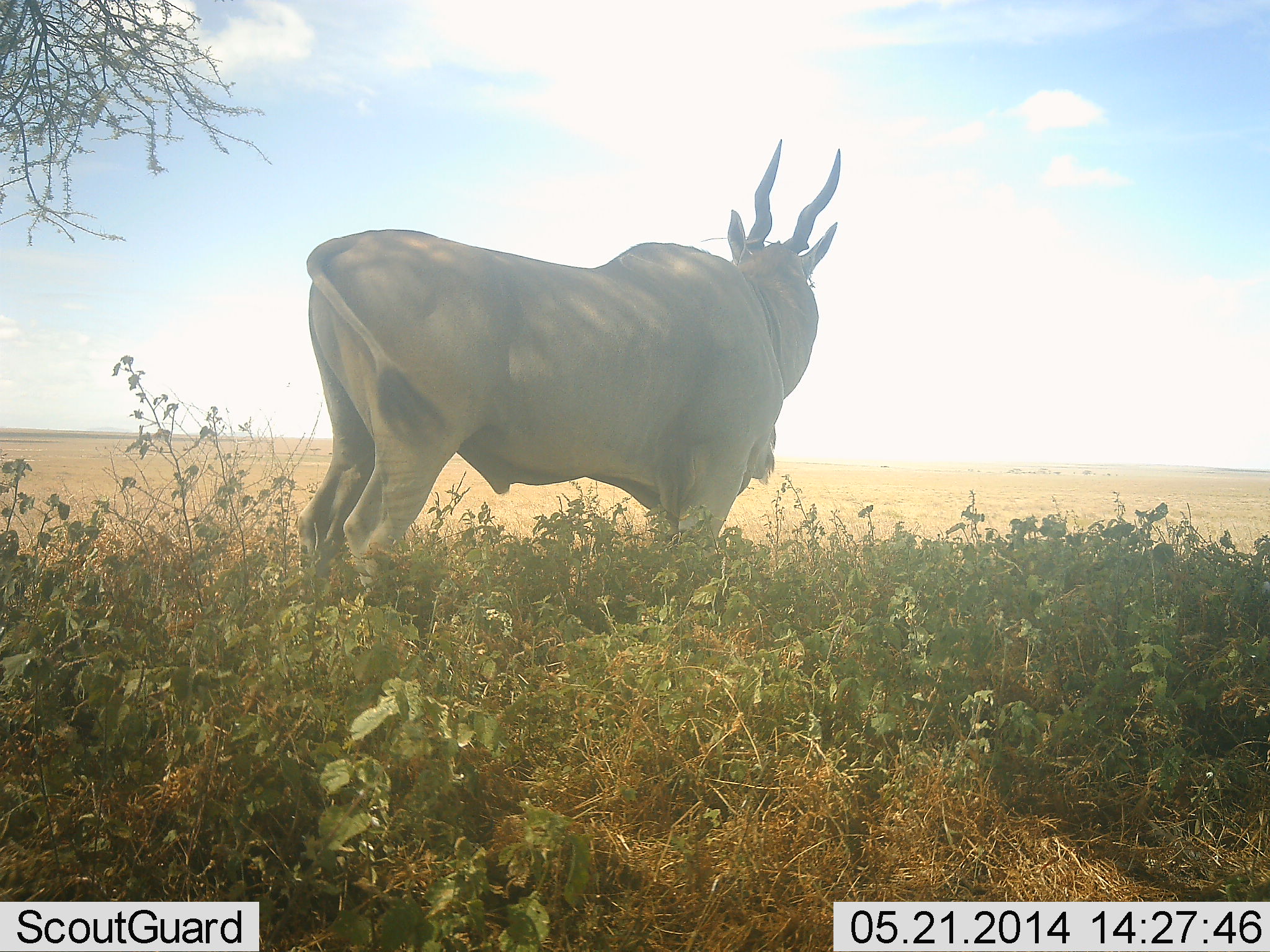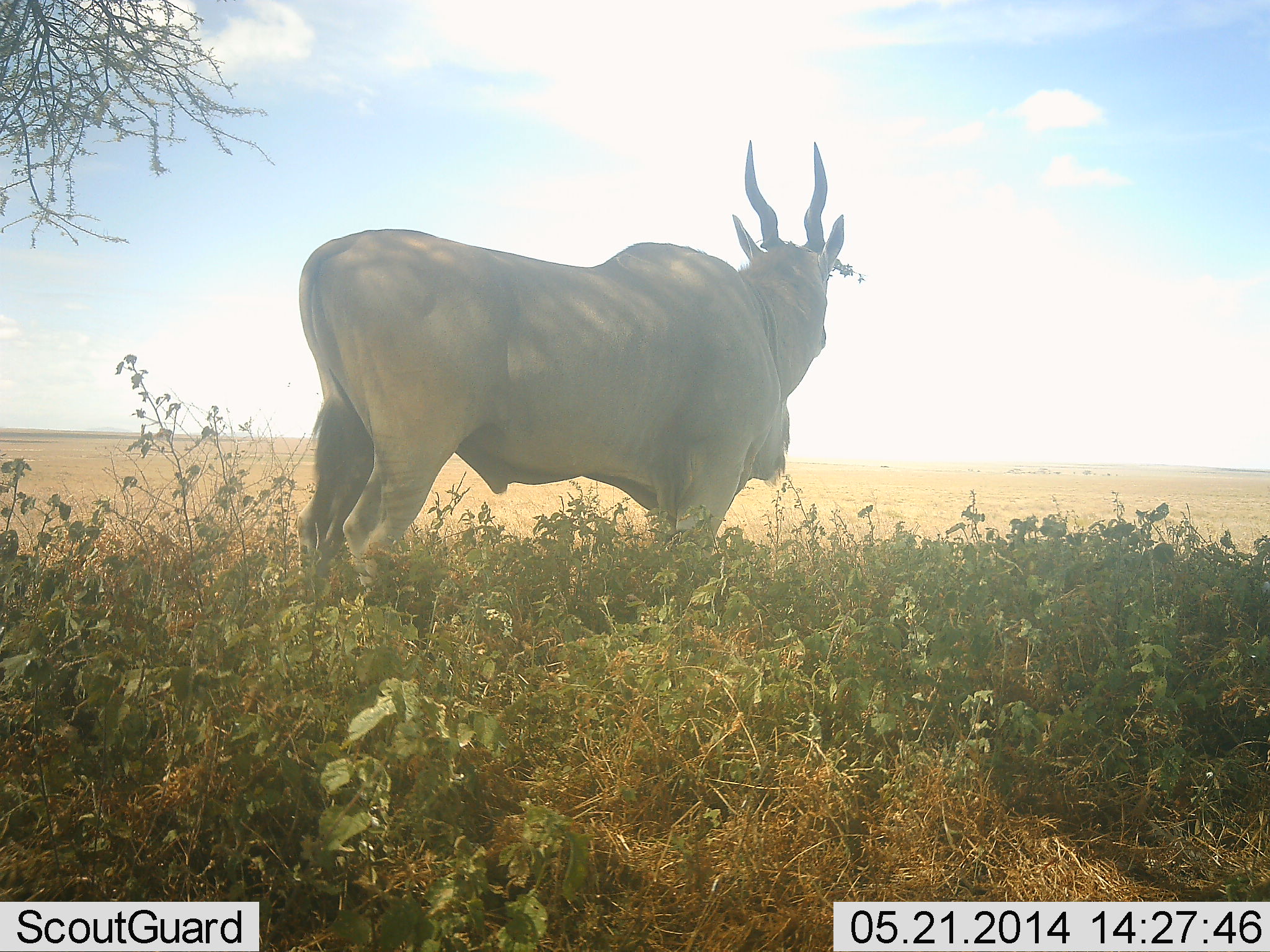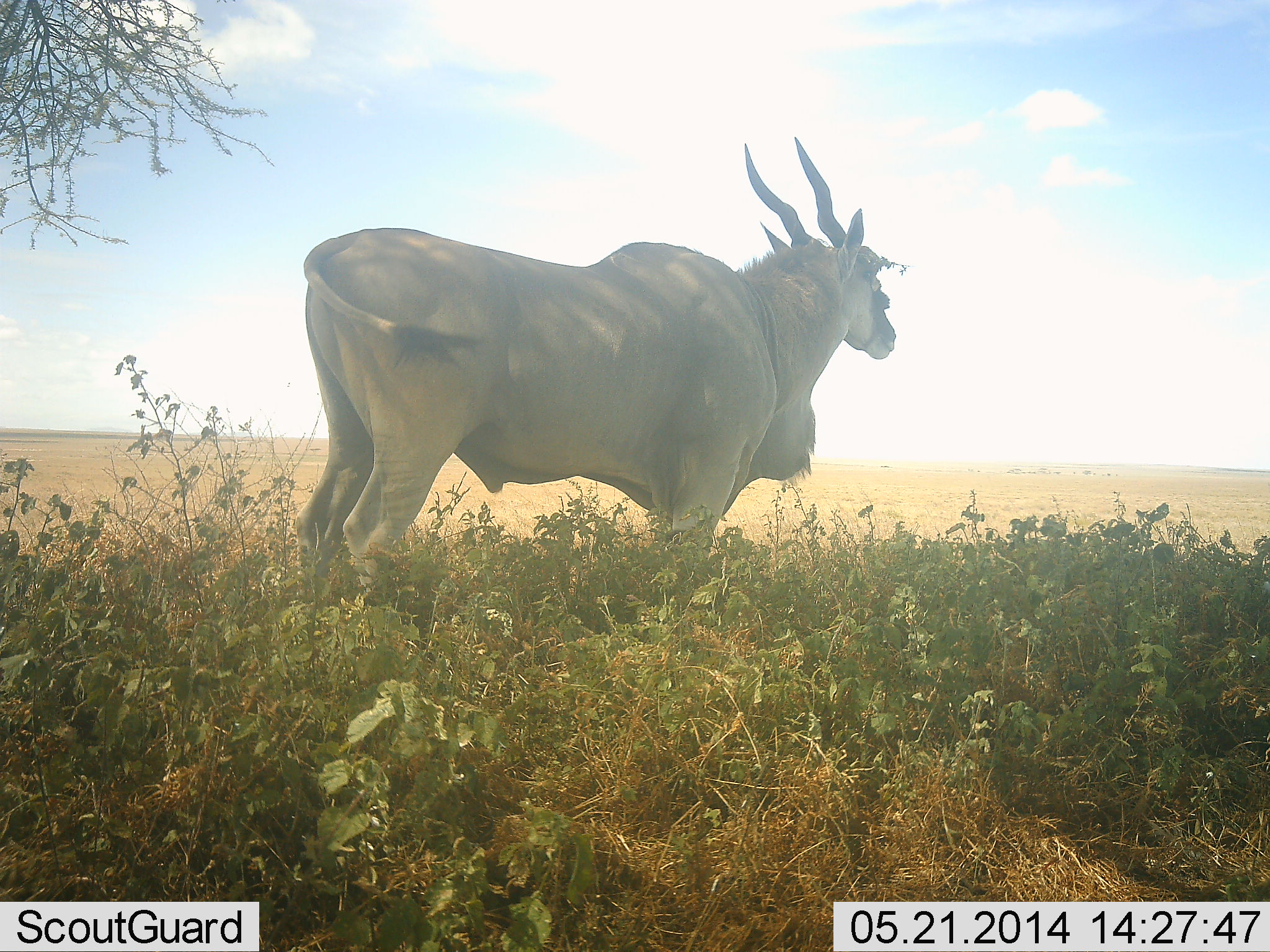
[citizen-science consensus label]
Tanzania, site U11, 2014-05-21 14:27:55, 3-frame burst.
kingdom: Animalia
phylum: Chordata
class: Mammalia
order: Artiodactyla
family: Bovidae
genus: Tragelaphus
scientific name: Tragelaphus oryx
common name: eland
Eland (Tragelaphus oryx), count 1. Behavior (volunteer vote fractions): standing 100%, resting 0%, moving 0%, interacting 0%. Young present (vote fraction): 0%. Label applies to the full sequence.